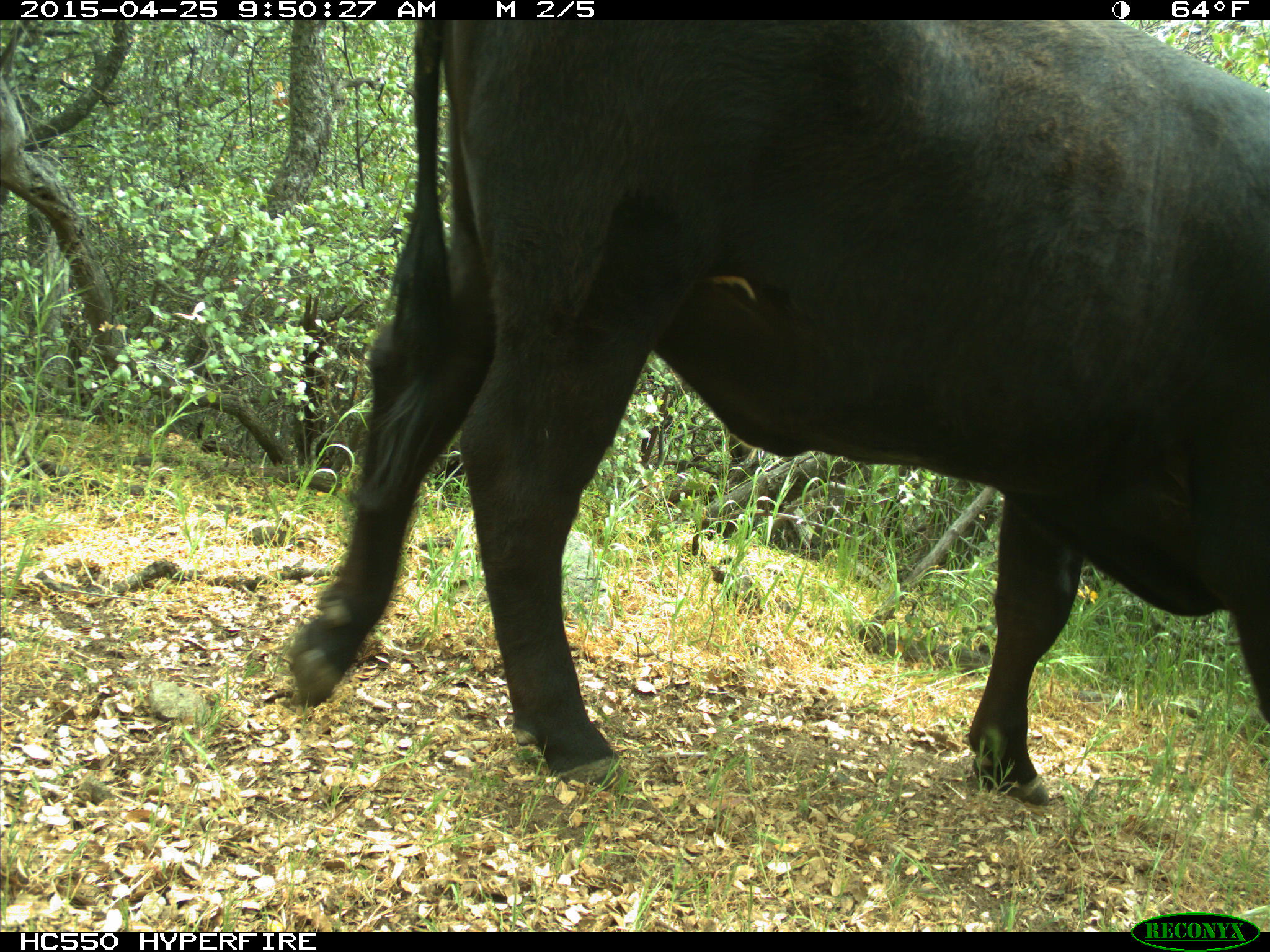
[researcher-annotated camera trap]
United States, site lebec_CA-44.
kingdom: Animalia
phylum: Chordata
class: Mammalia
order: Artiodactyla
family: Suidae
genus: Sus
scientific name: Sus scrofa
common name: wild boar